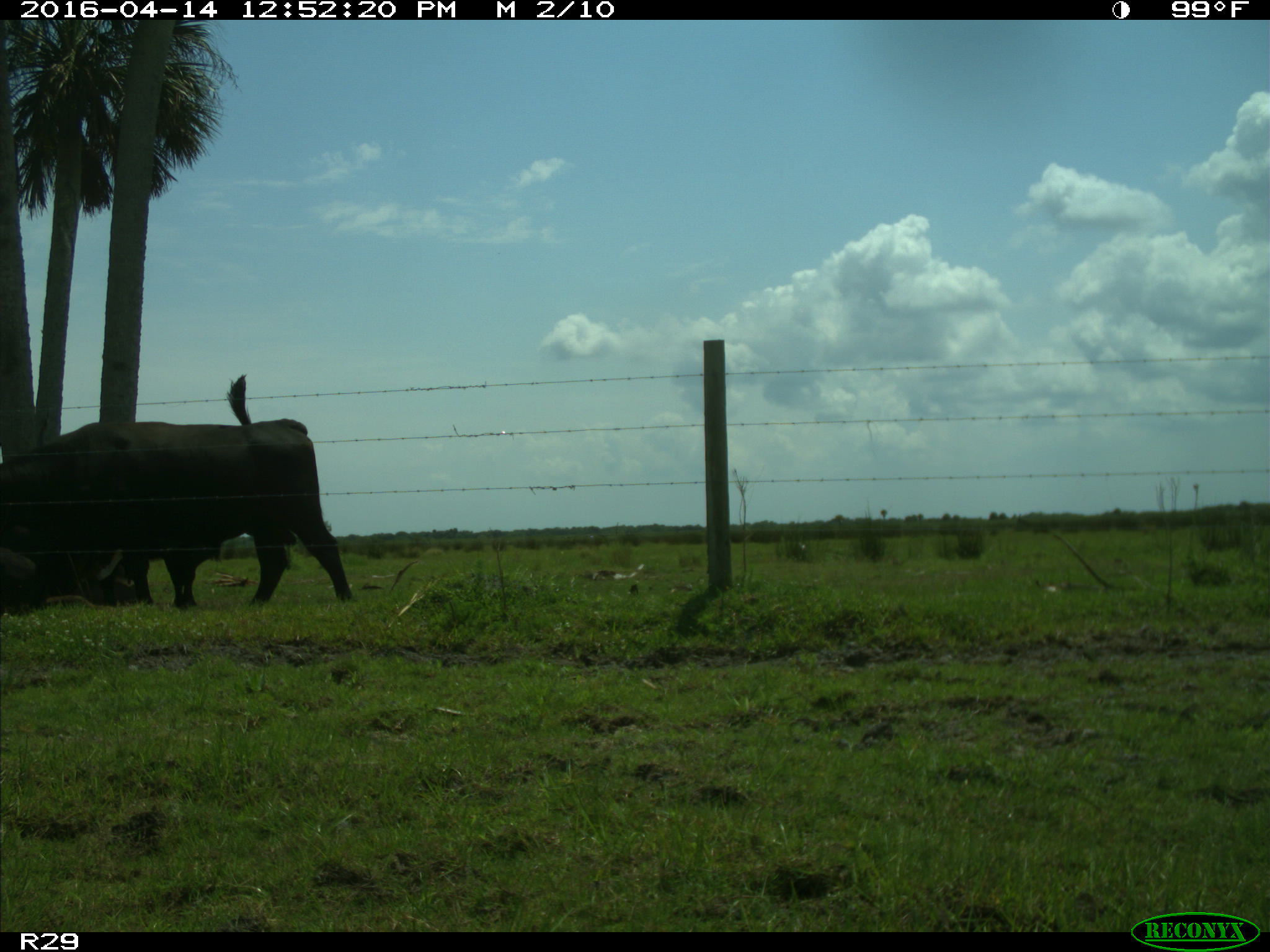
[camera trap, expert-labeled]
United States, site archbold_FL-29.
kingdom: Animalia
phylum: Chordata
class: Mammalia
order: Artiodactyla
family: Bovidae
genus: Bos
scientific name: Bos taurus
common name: domestic cow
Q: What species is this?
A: Bos taurus (domestic cow).